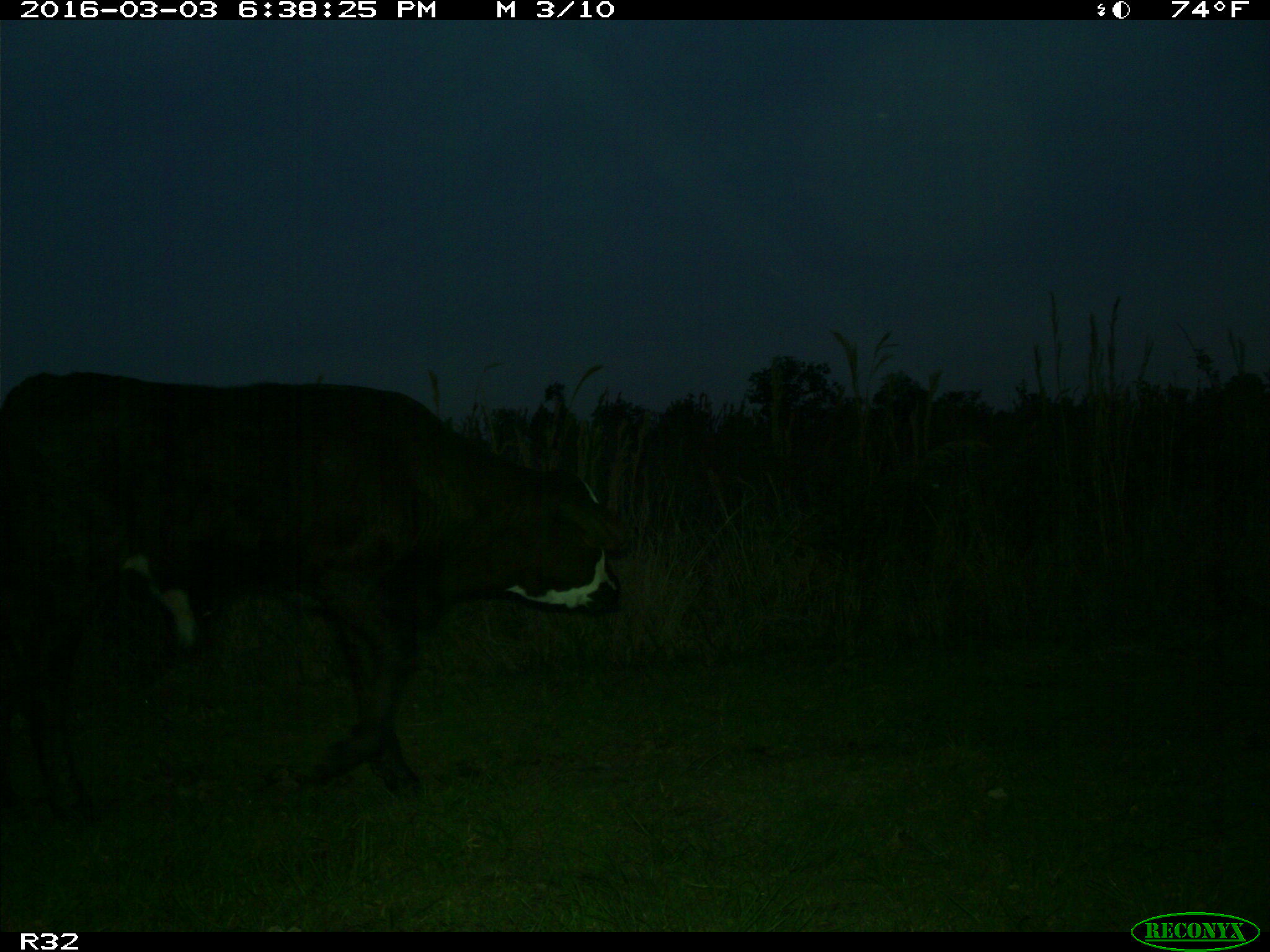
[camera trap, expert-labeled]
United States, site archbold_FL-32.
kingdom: Animalia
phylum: Chordata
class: Mammalia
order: Artiodactyla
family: Bovidae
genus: Bos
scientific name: Bos taurus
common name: domestic cow